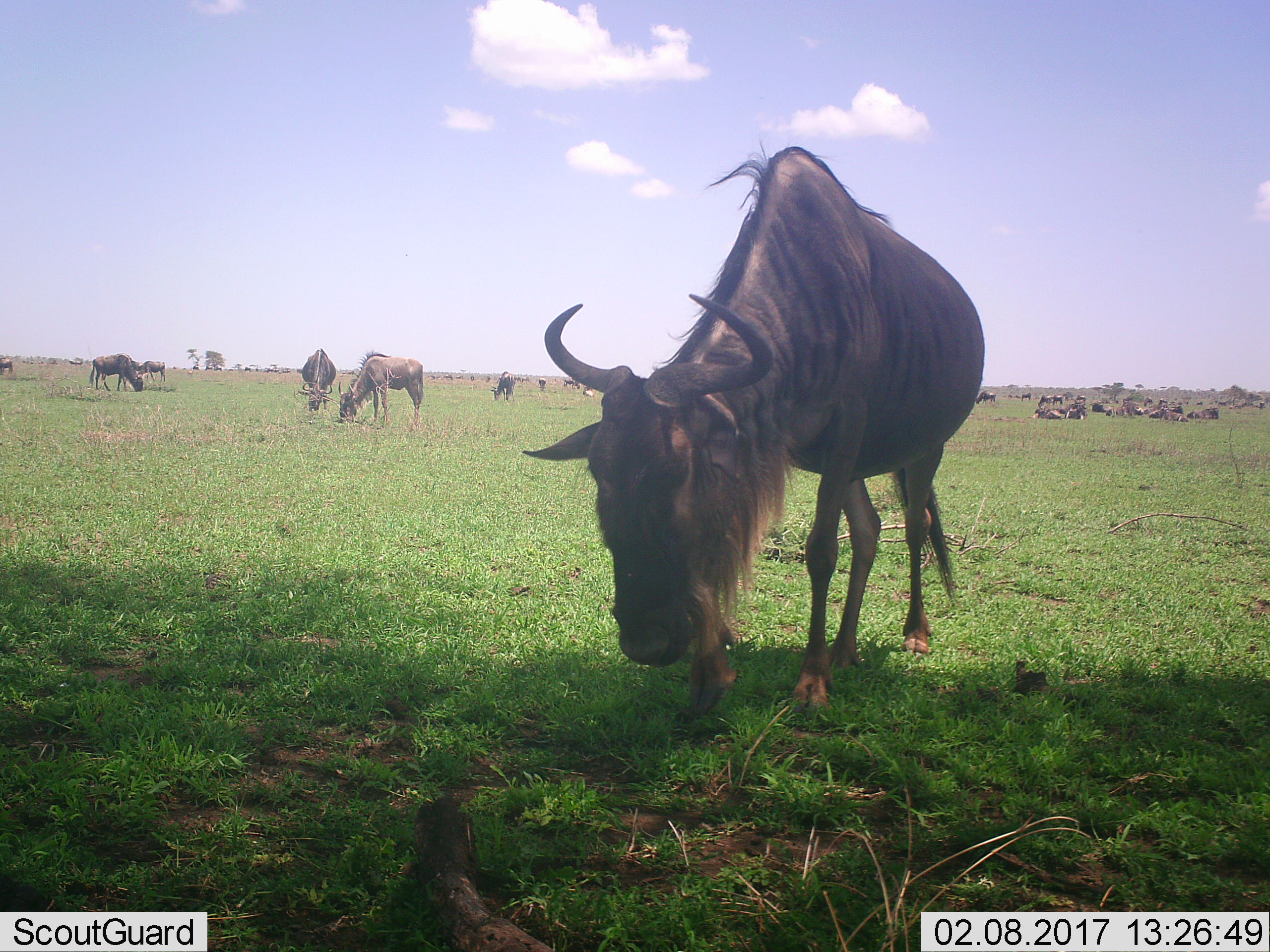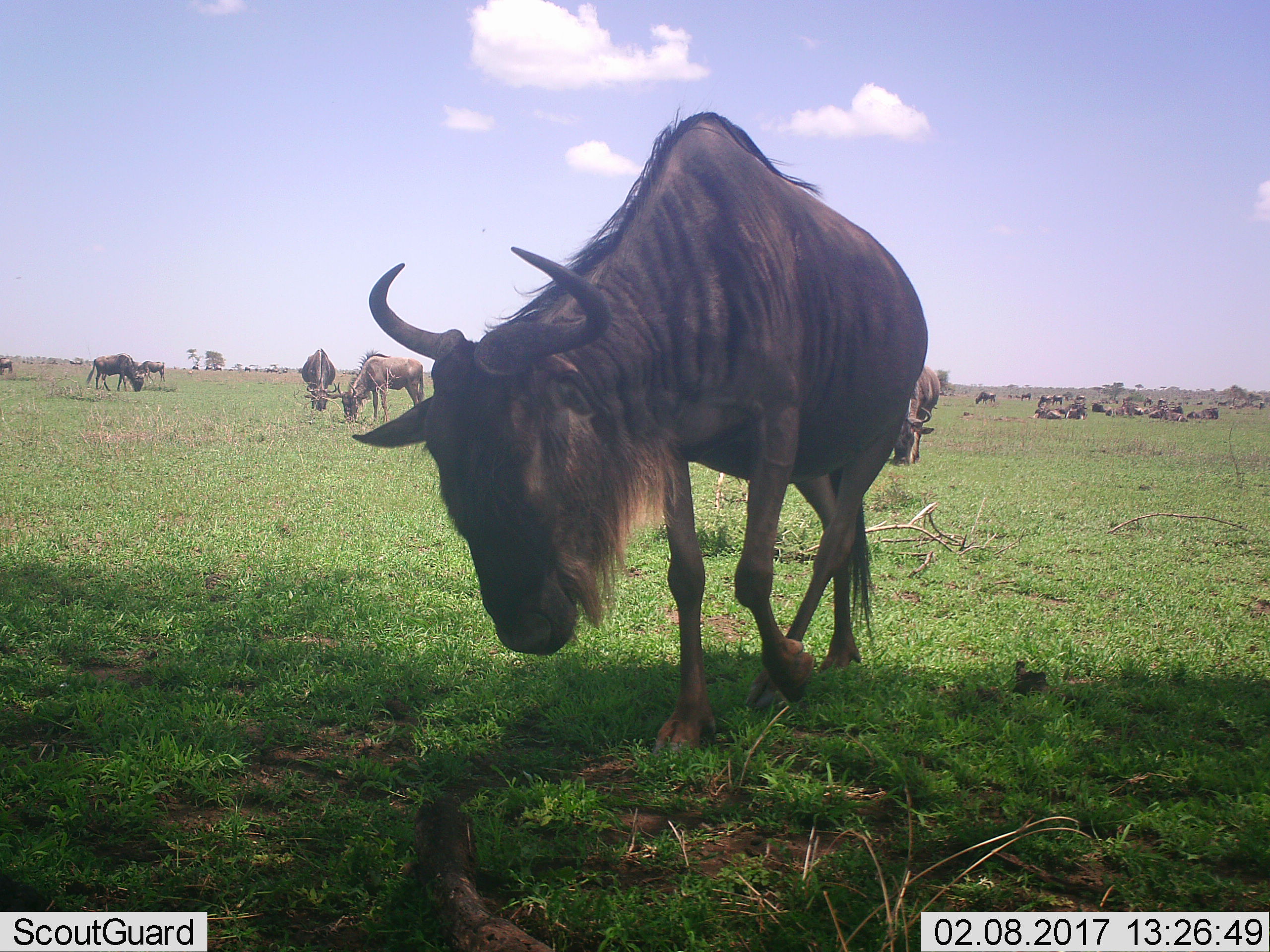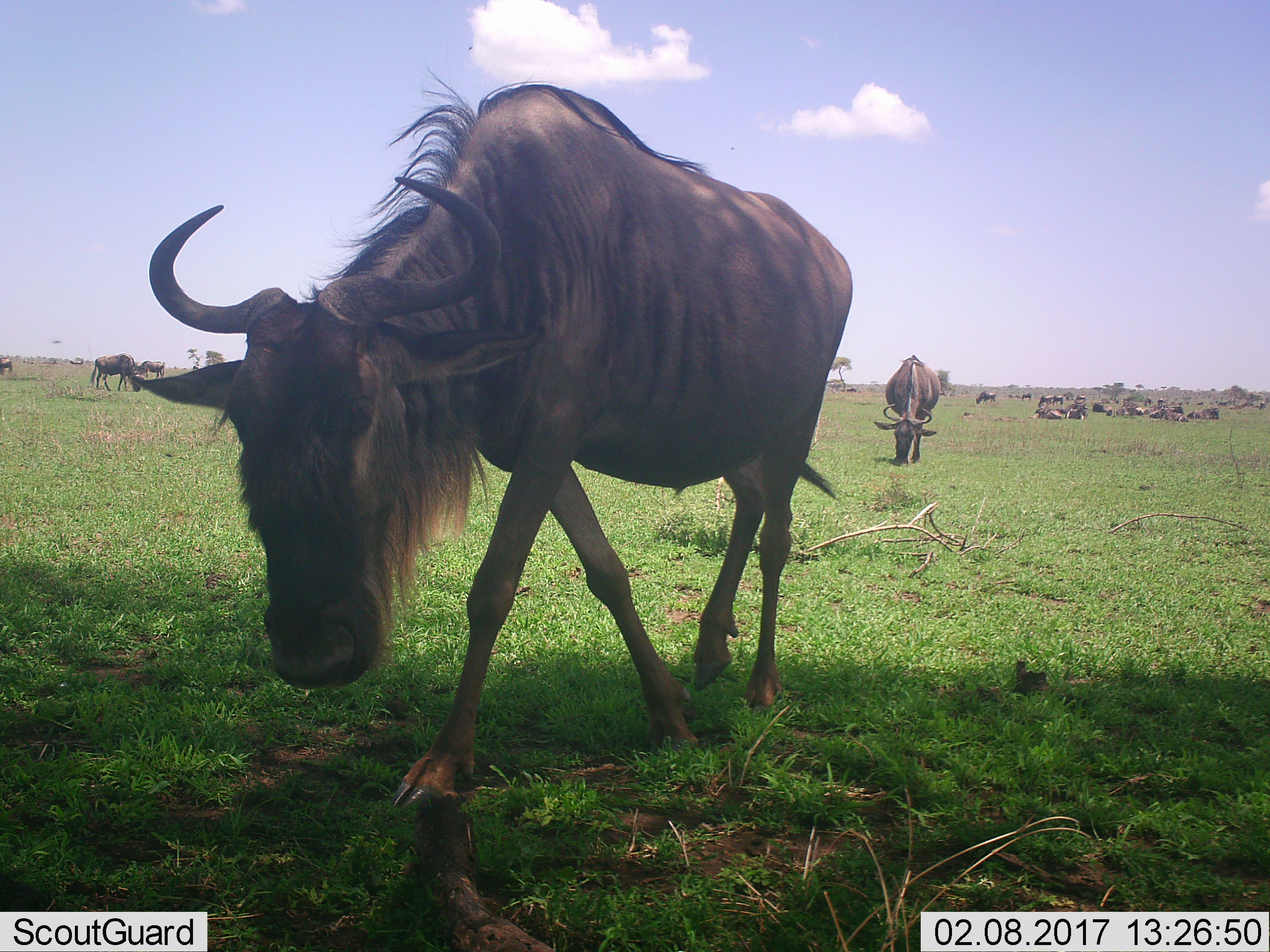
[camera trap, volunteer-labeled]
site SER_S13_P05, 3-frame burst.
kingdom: Animalia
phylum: Chordata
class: Mammalia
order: Artiodactyla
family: Bovidae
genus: Connochaetes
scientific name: Connochaetes taurinus taurinus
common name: blue wildebeest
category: wildebeestblue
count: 51+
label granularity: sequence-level